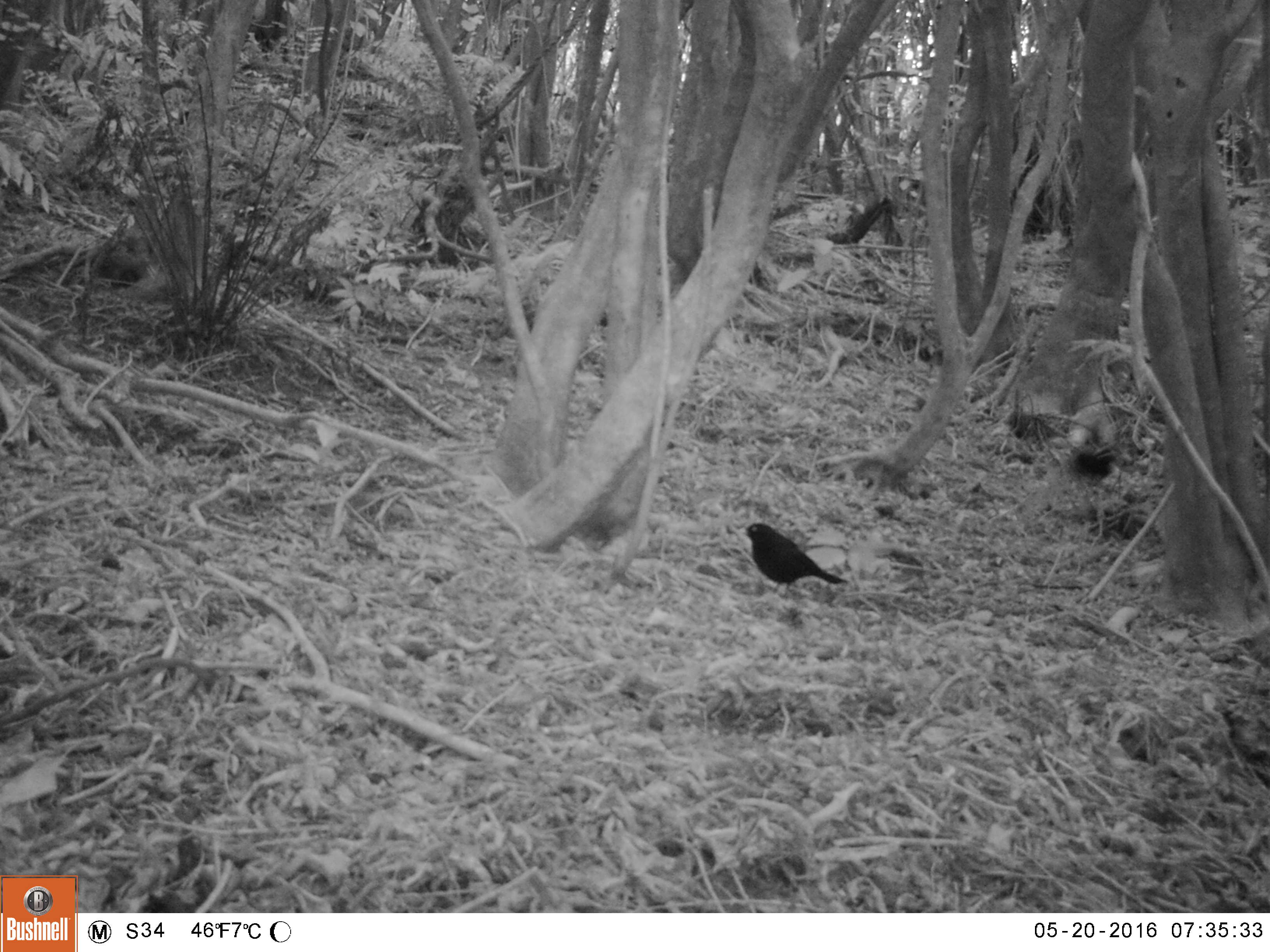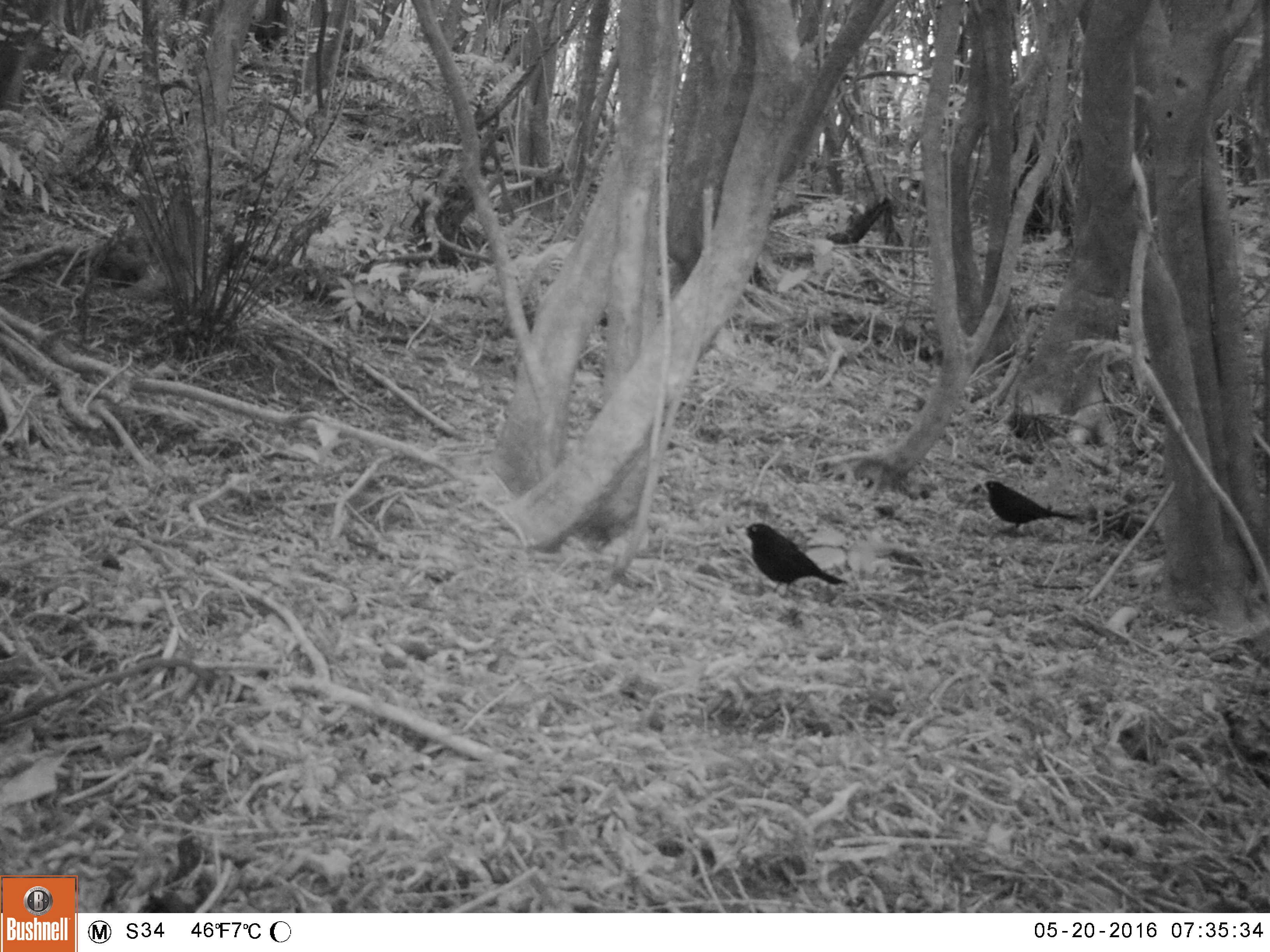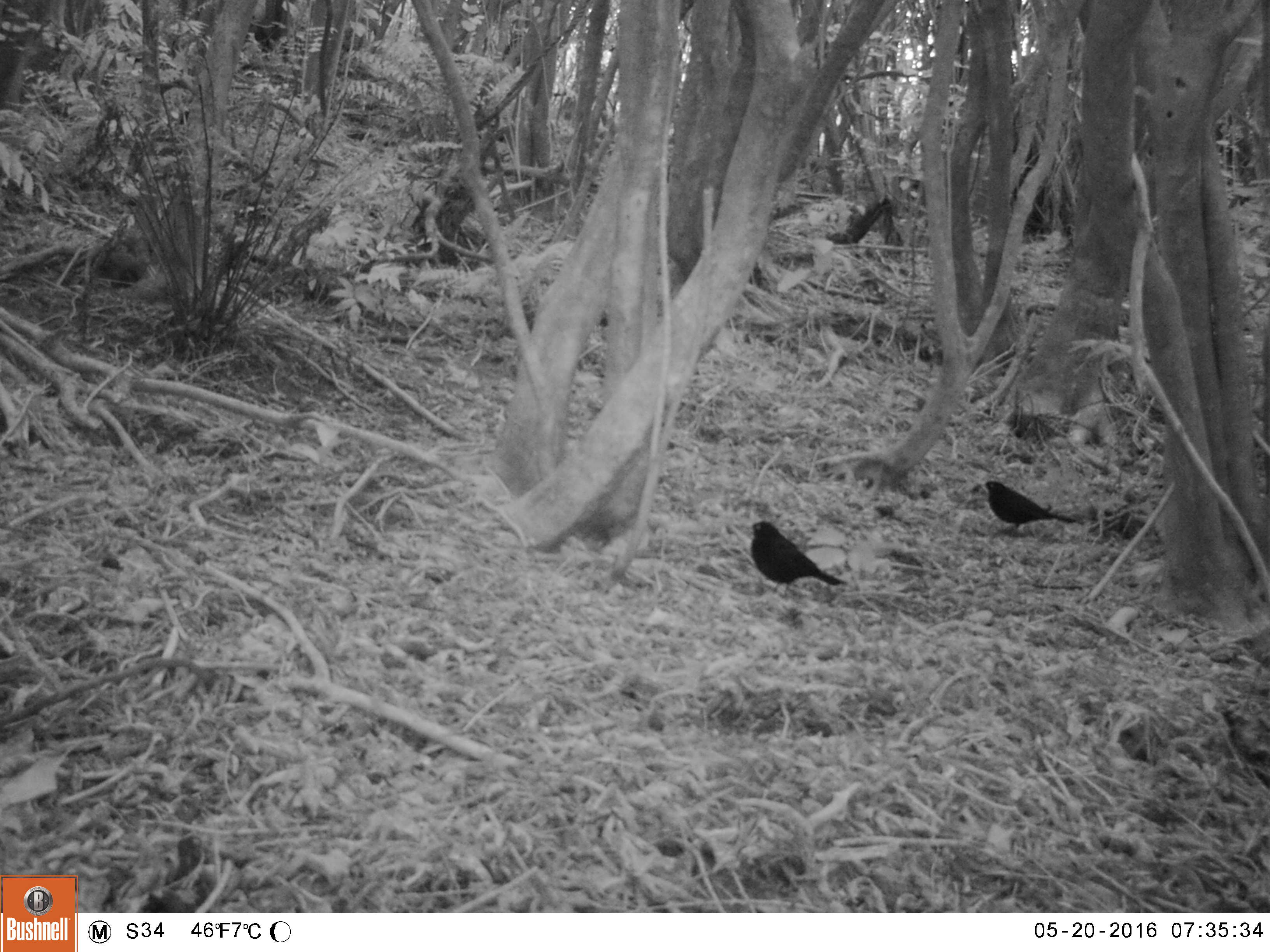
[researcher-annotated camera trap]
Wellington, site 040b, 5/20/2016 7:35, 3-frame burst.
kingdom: Animalia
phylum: Chordata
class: Aves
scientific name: Aves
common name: bird